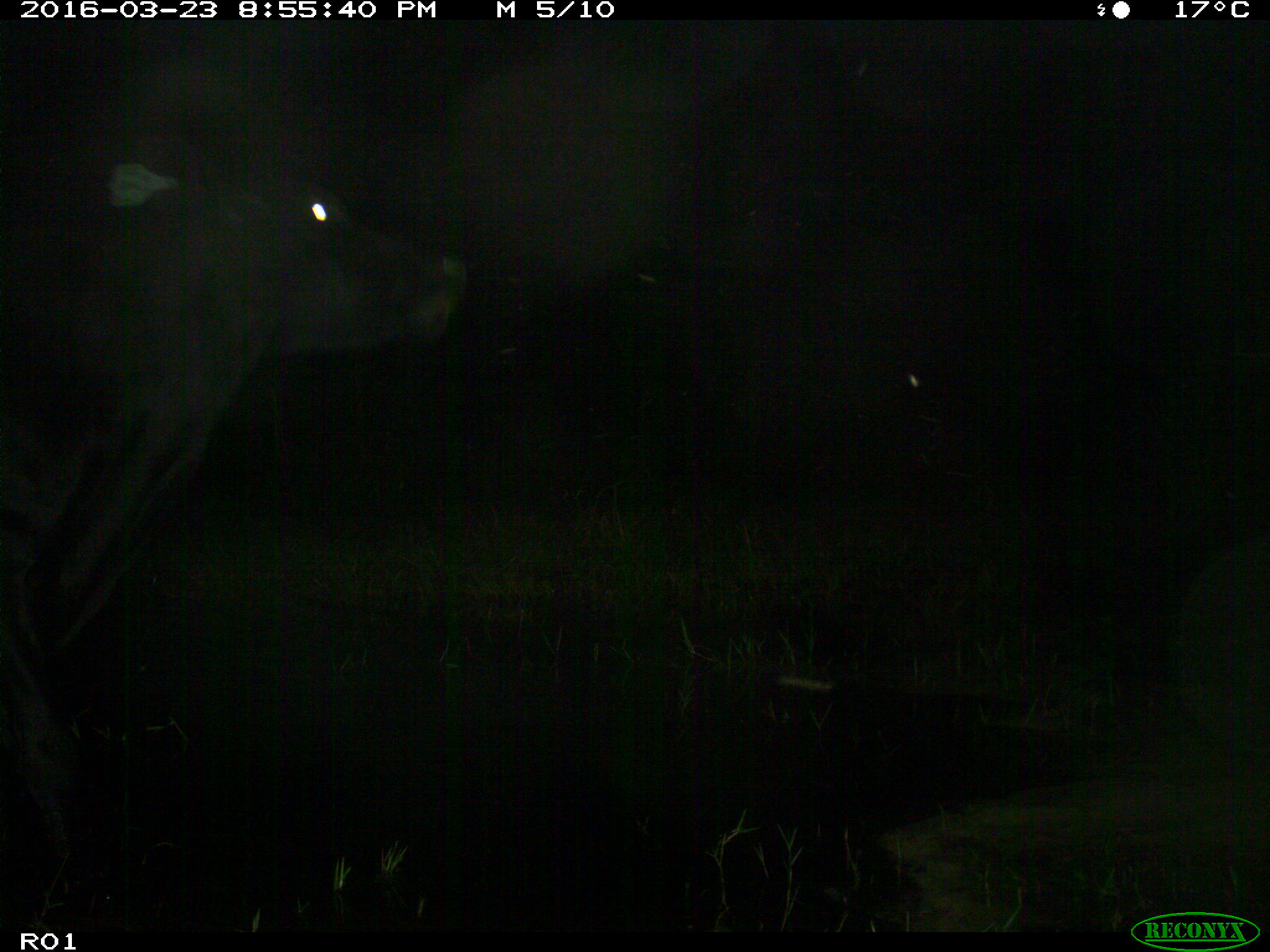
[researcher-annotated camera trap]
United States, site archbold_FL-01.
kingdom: Animalia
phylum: Chordata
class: Mammalia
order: Artiodactyla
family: Bovidae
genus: Bos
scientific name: Bos taurus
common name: domestic cow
Bos taurus (domestic cow).